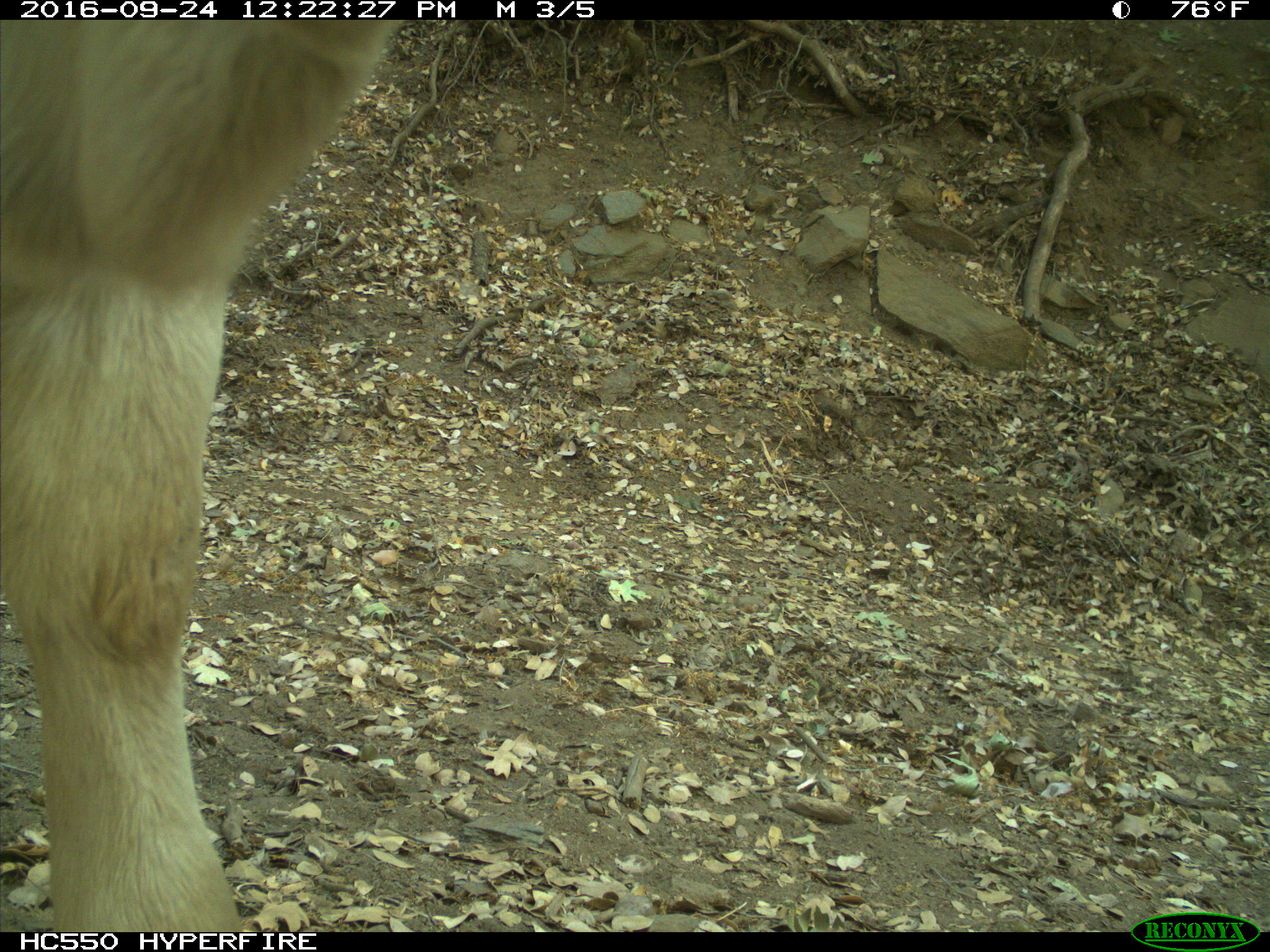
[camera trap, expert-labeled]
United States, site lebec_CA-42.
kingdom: Animalia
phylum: Chordata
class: Mammalia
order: Artiodactyla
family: Bovidae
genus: Bos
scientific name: Bos taurus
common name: domestic cow